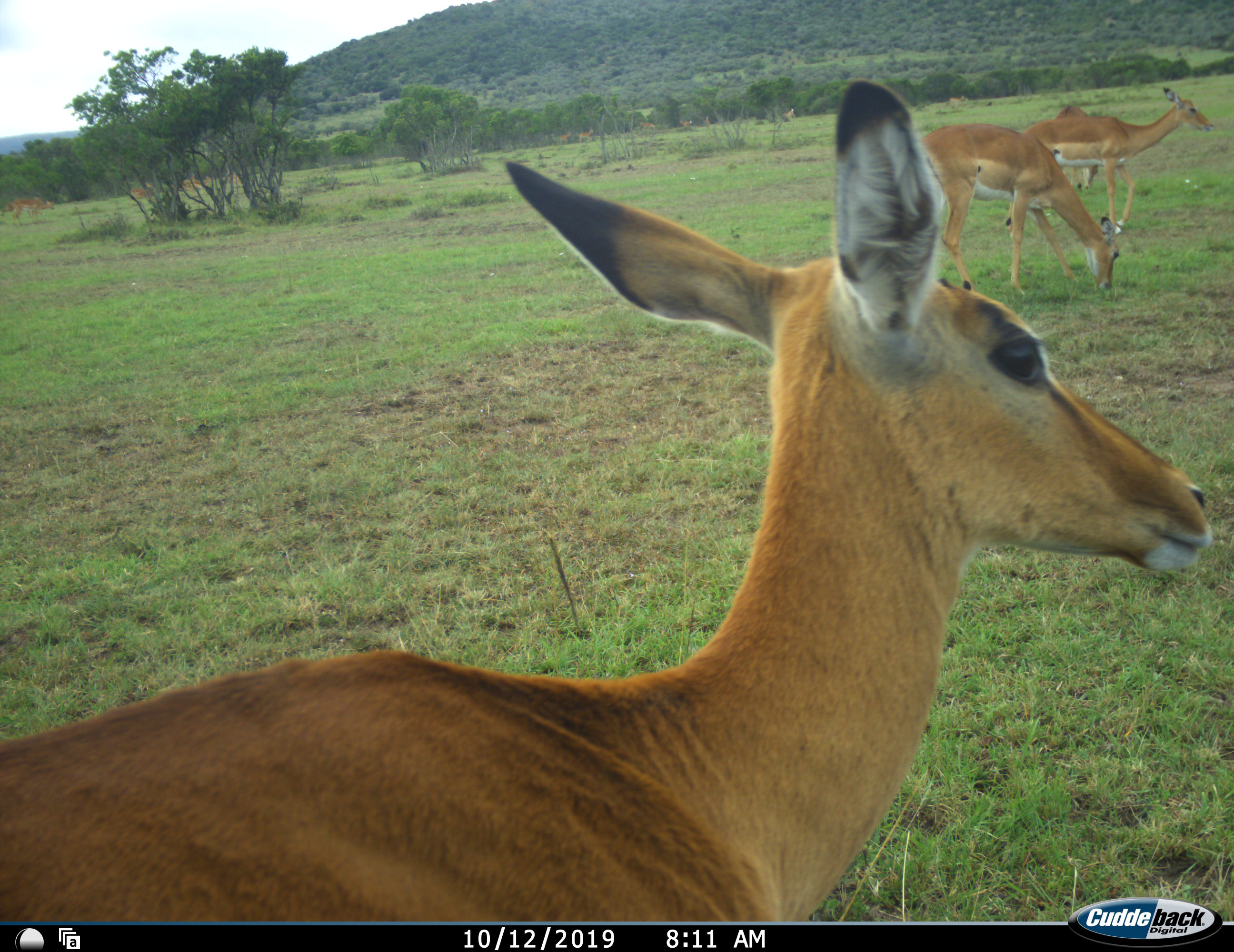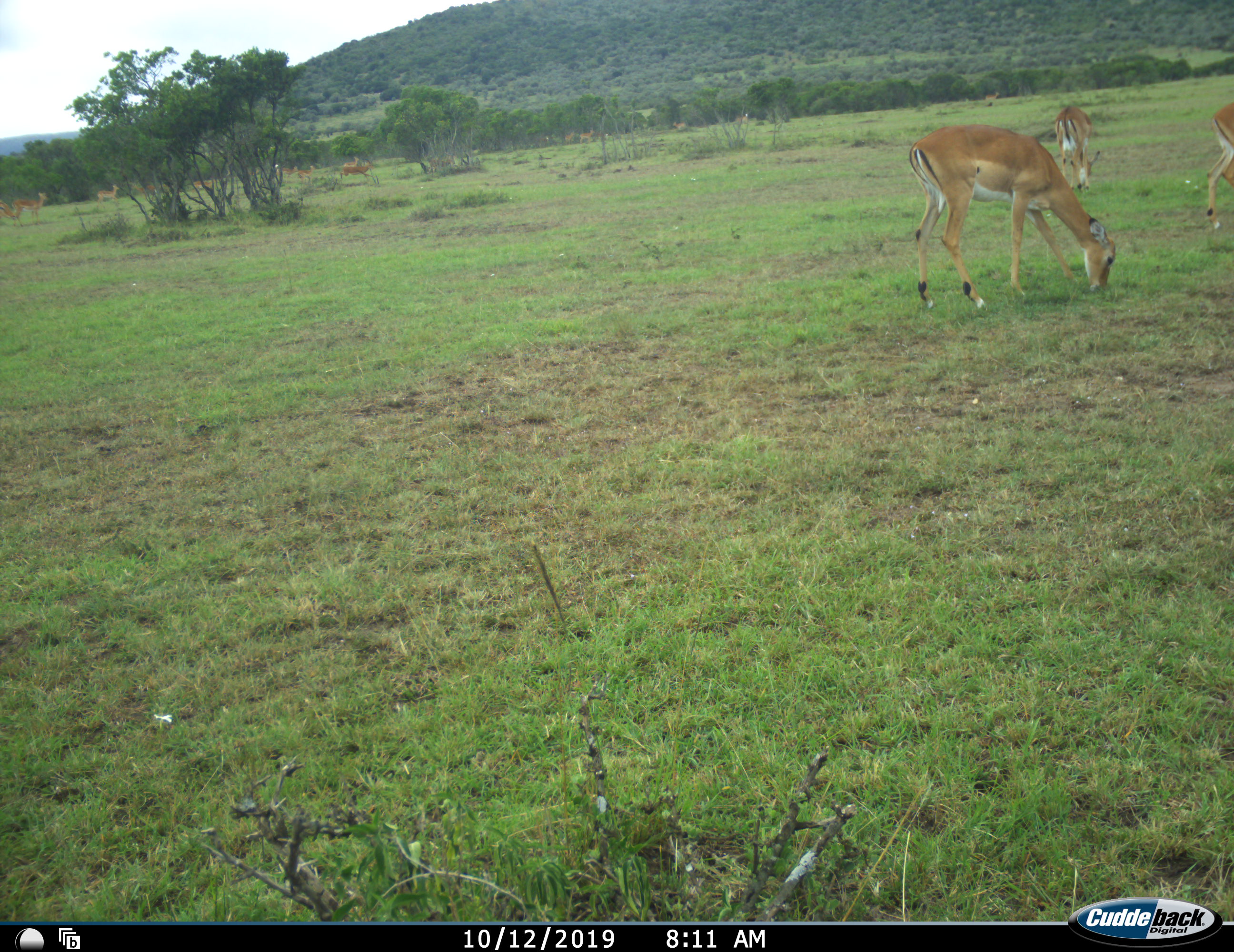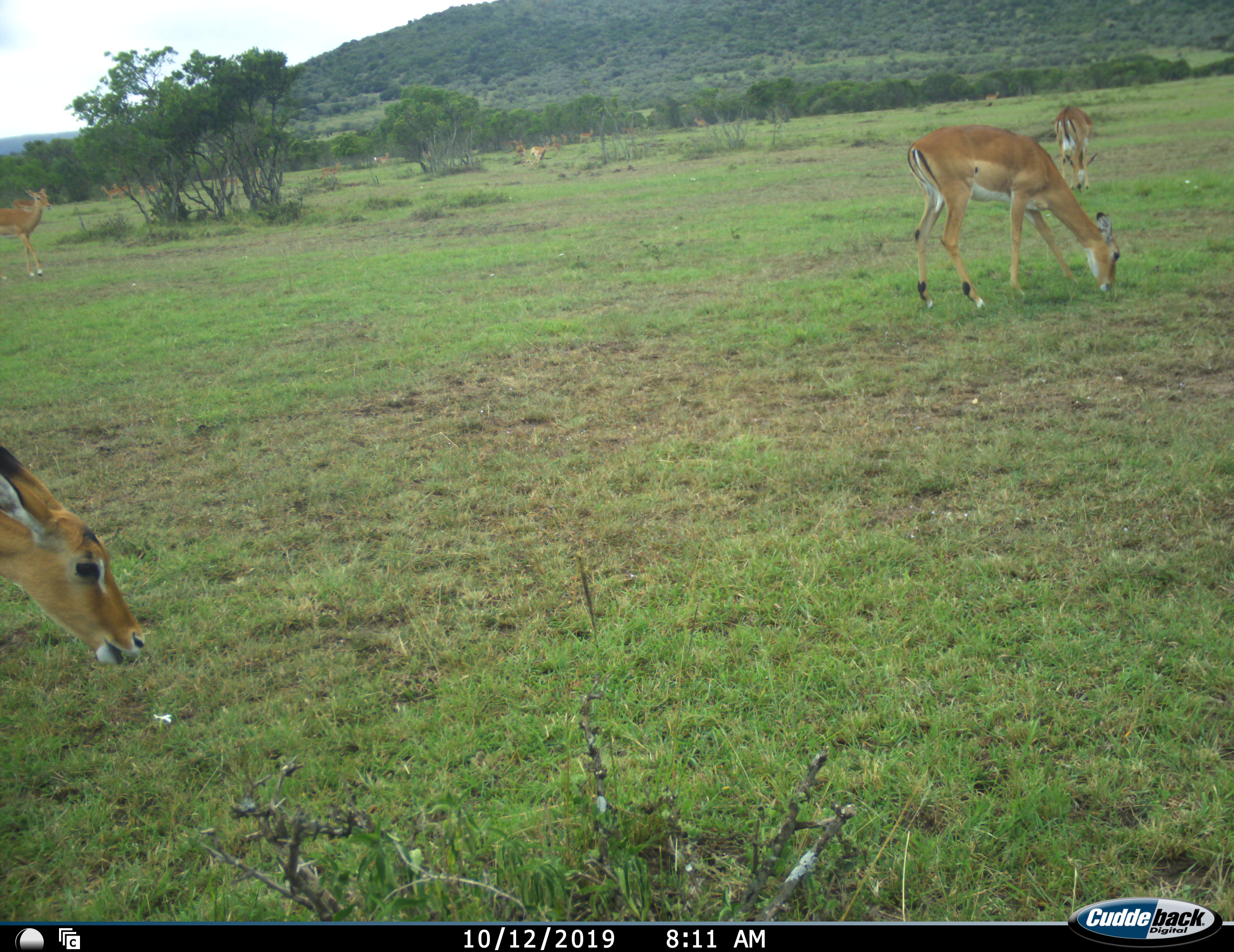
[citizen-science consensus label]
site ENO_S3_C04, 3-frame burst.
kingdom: Animalia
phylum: Chordata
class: Mammalia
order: Artiodactyla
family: Bovidae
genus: Aepyceros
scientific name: Aepyceros melampus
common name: impala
Impala (Aepyceros melampus), count 11-50. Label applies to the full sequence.